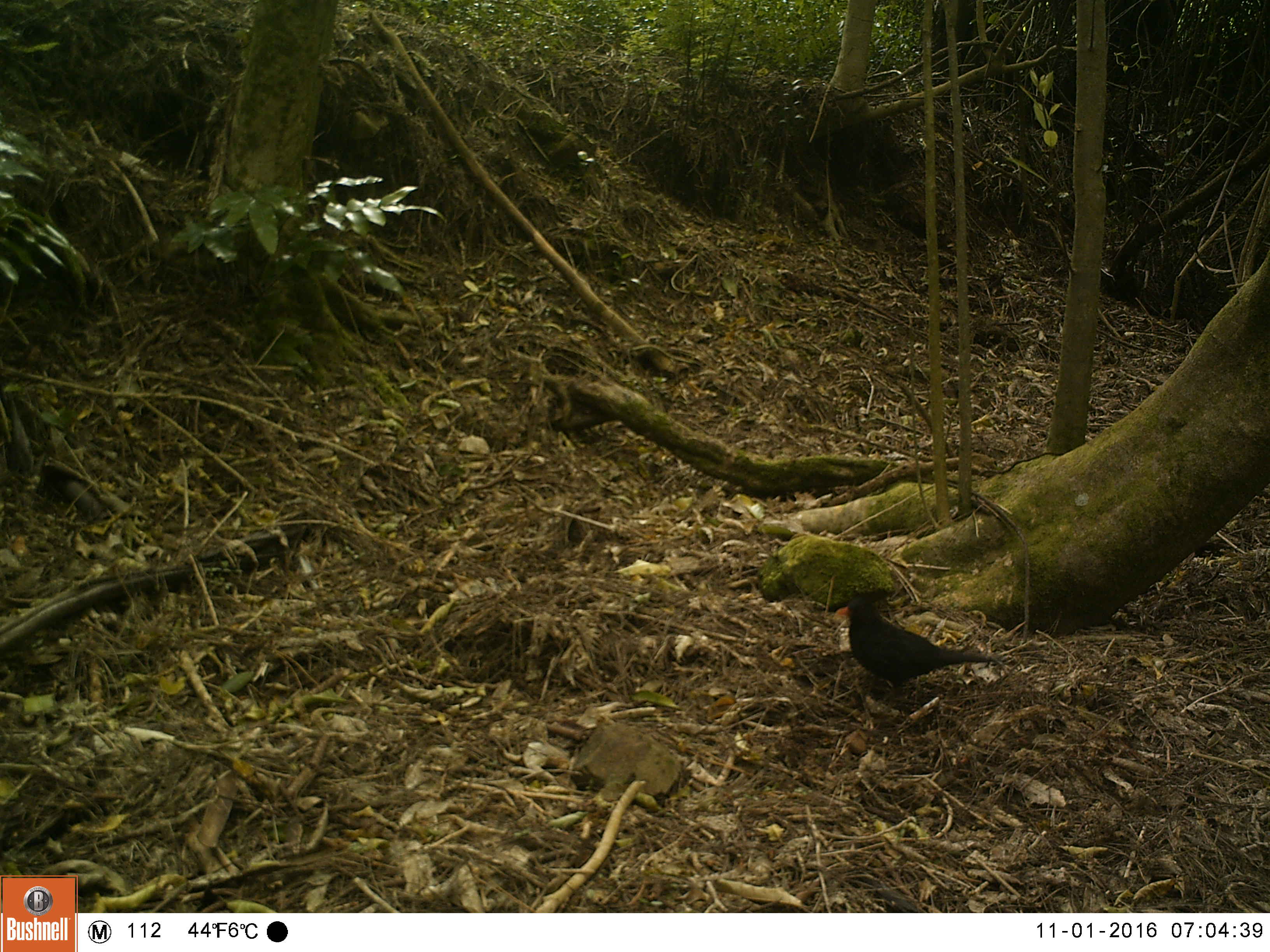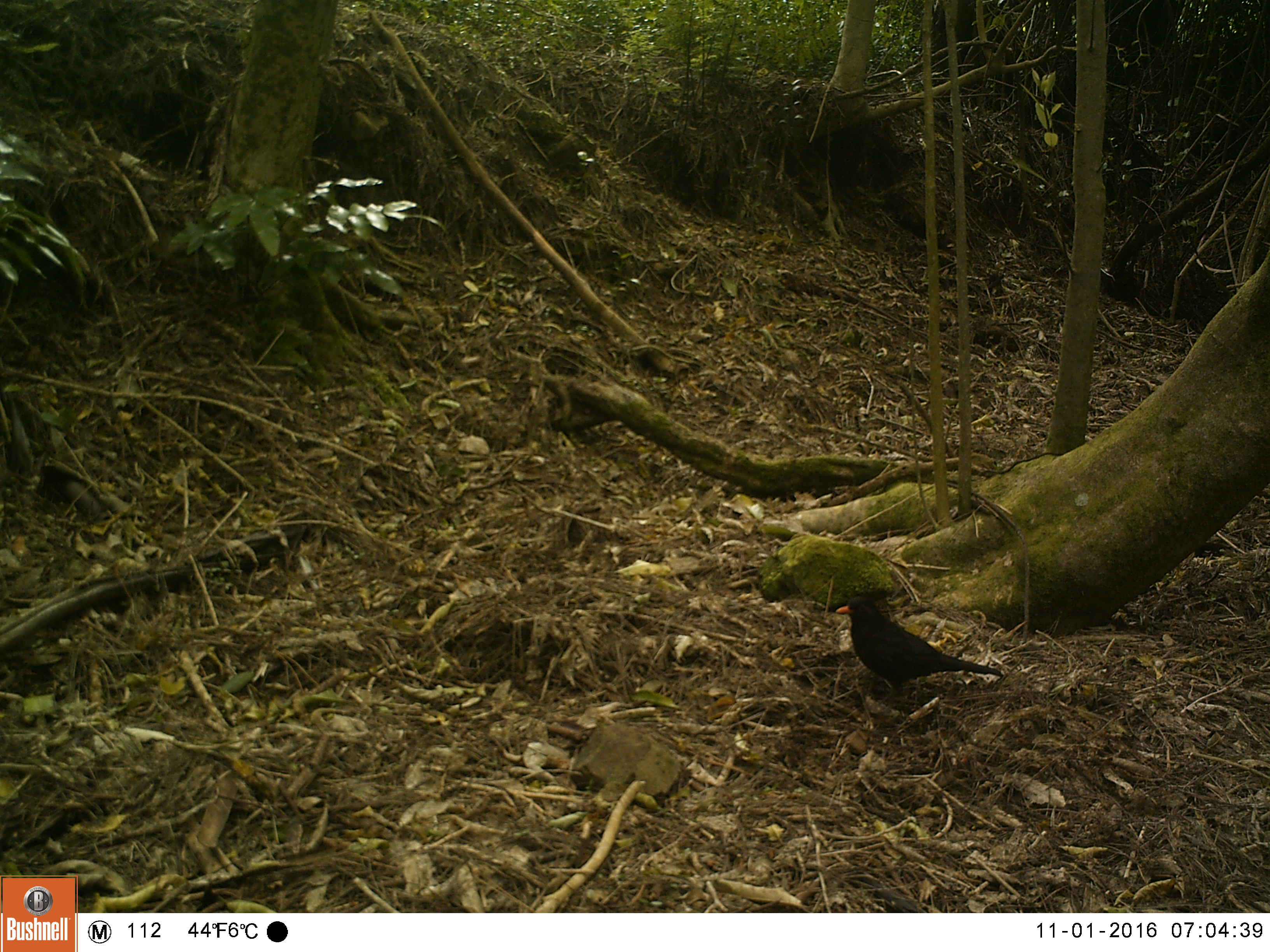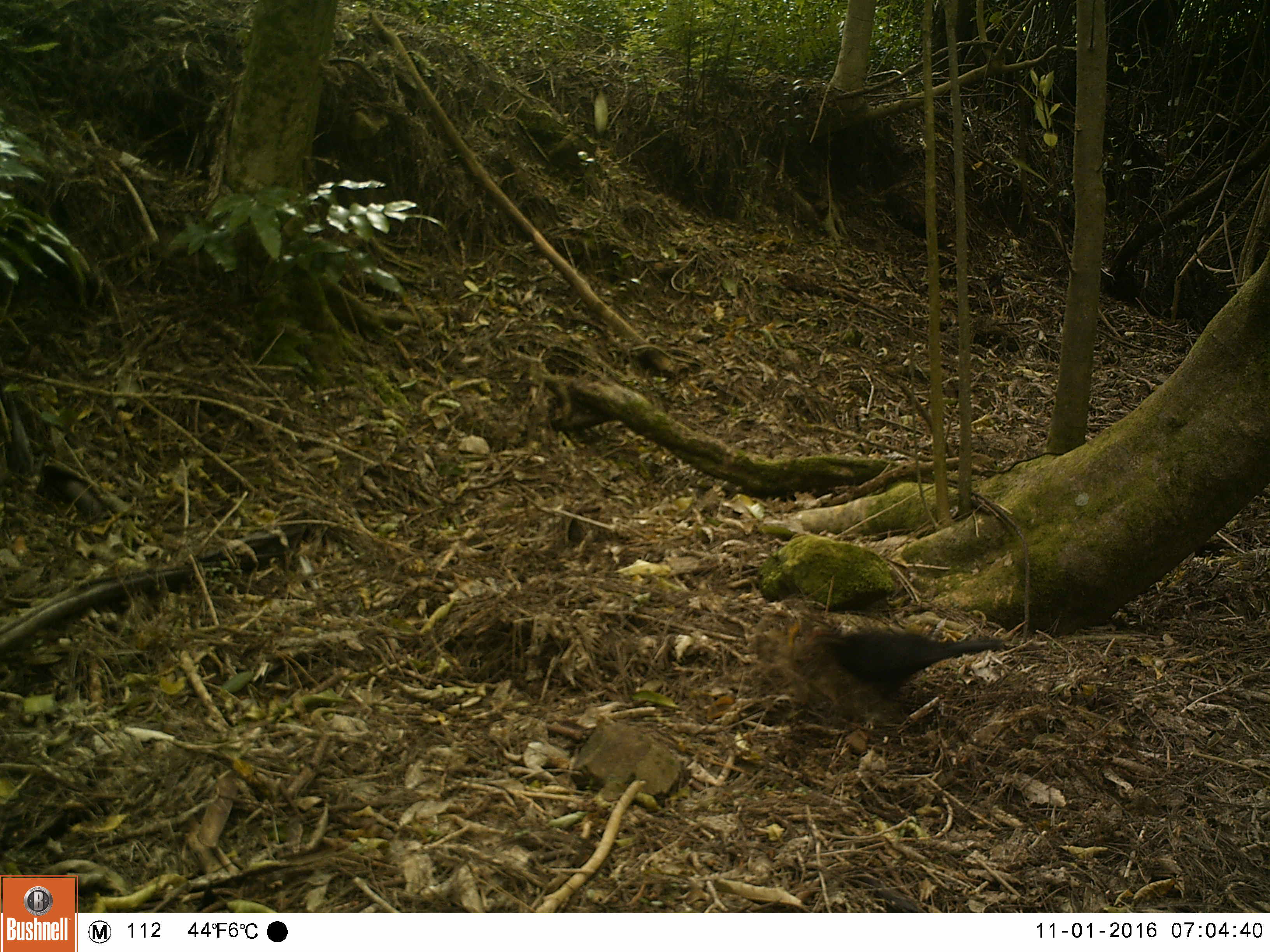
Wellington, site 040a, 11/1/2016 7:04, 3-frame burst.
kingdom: Animalia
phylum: Chordata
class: Aves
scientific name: Aves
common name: bird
Bird (Aves).